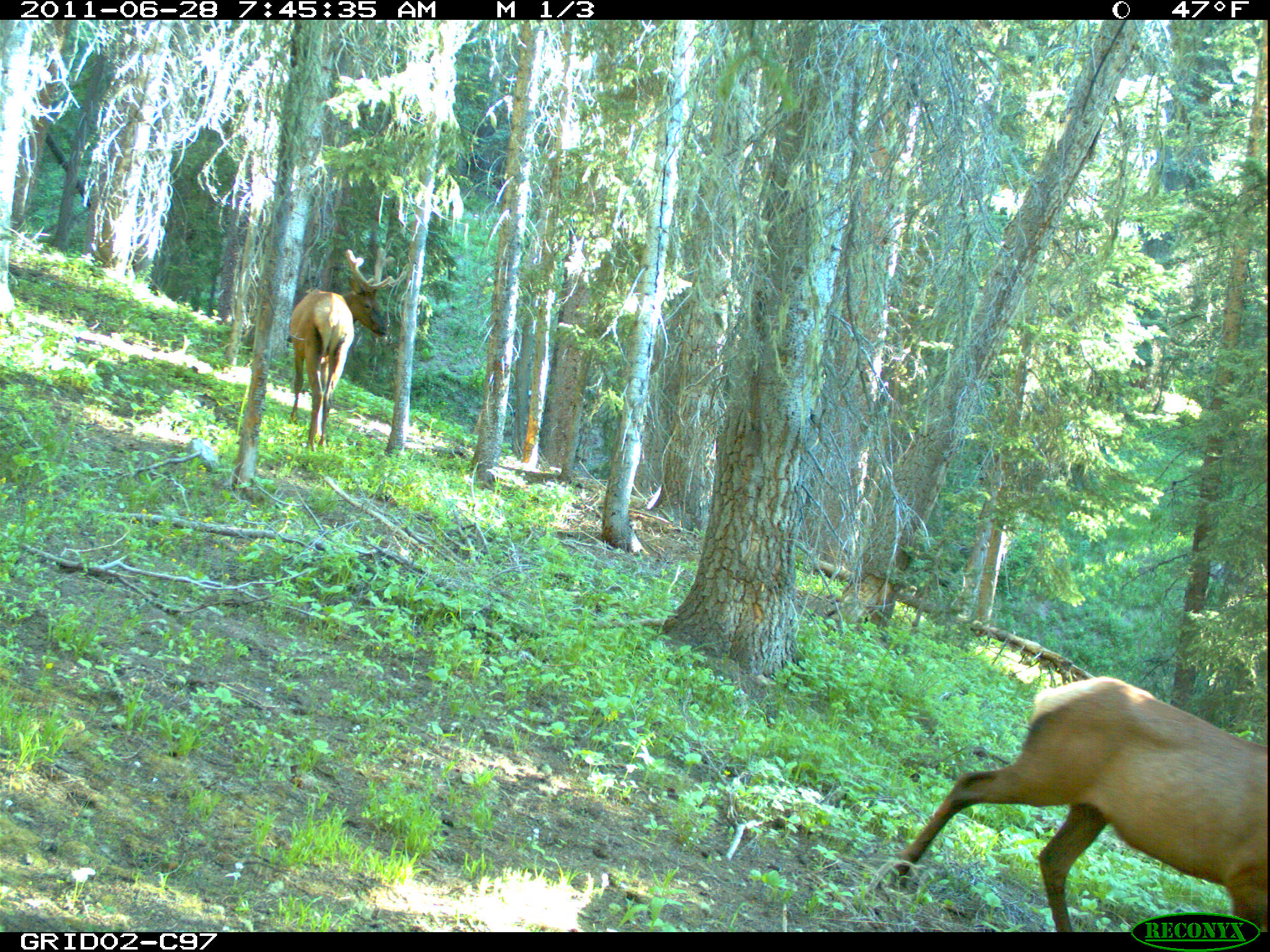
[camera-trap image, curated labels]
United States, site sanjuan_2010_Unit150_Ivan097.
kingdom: Animalia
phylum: Chordata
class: Mammalia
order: Artiodactyla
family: Cervidae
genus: Cervus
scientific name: Cervus elaphus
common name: red deer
Cervus elaphus (red deer).